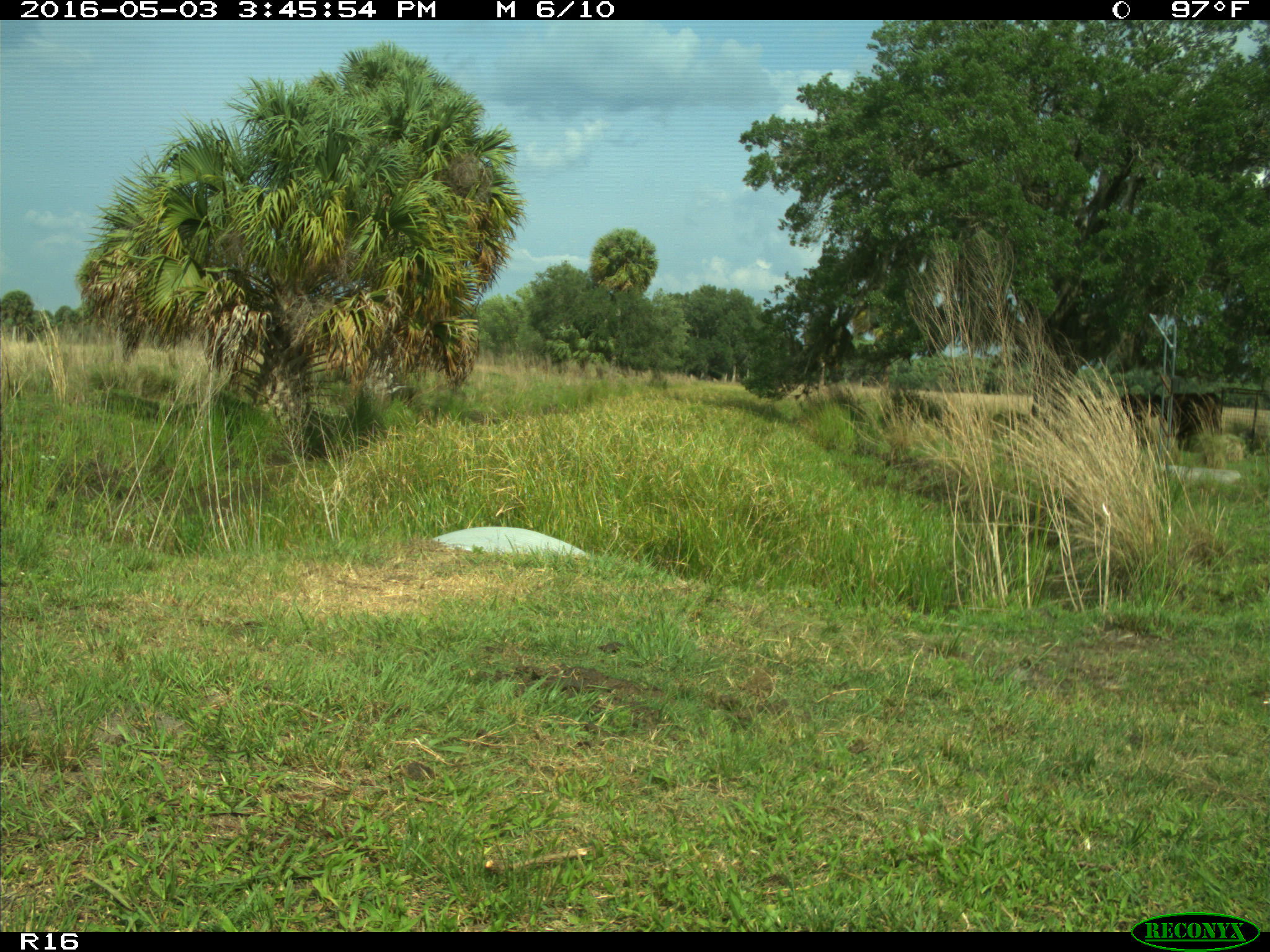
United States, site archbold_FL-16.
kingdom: Animalia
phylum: Chordata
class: Mammalia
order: Artiodactyla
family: Bovidae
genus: Bos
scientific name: Bos taurus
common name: domestic cow